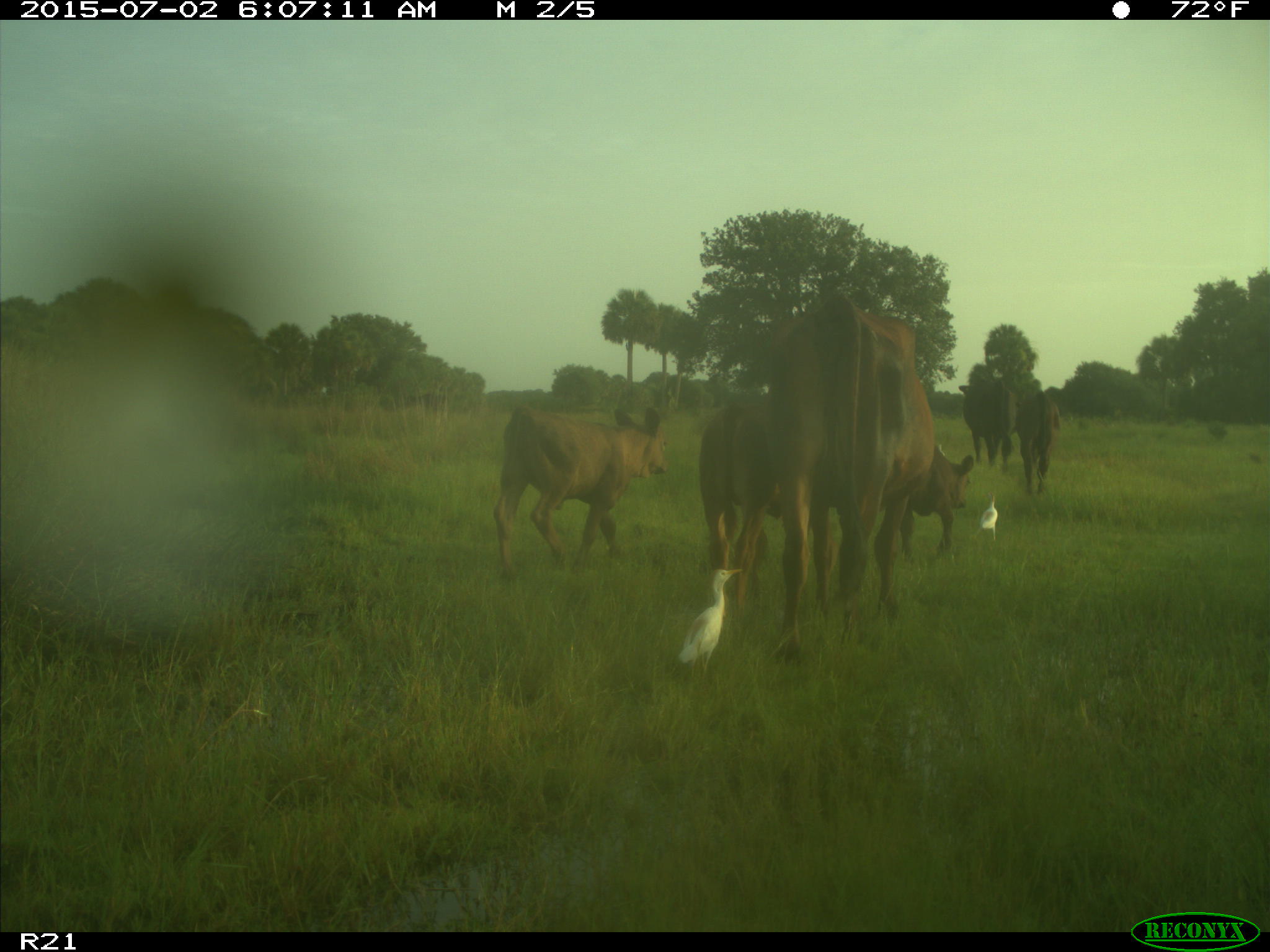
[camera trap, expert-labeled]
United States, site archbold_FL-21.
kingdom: Animalia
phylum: Chordata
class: Mammalia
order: Artiodactyla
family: Bovidae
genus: Bos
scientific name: Bos taurus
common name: domestic cow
Bos taurus (domestic cow).